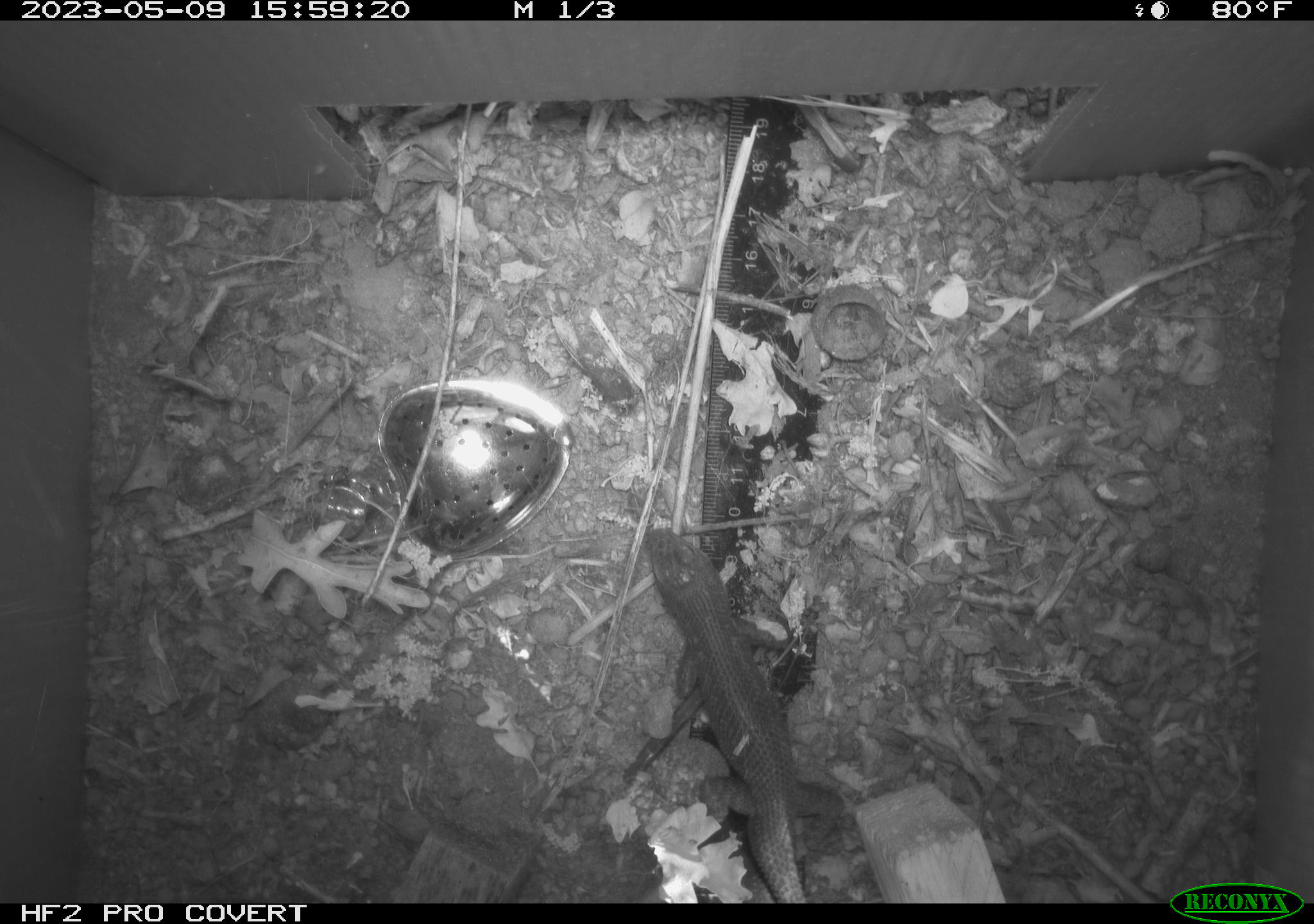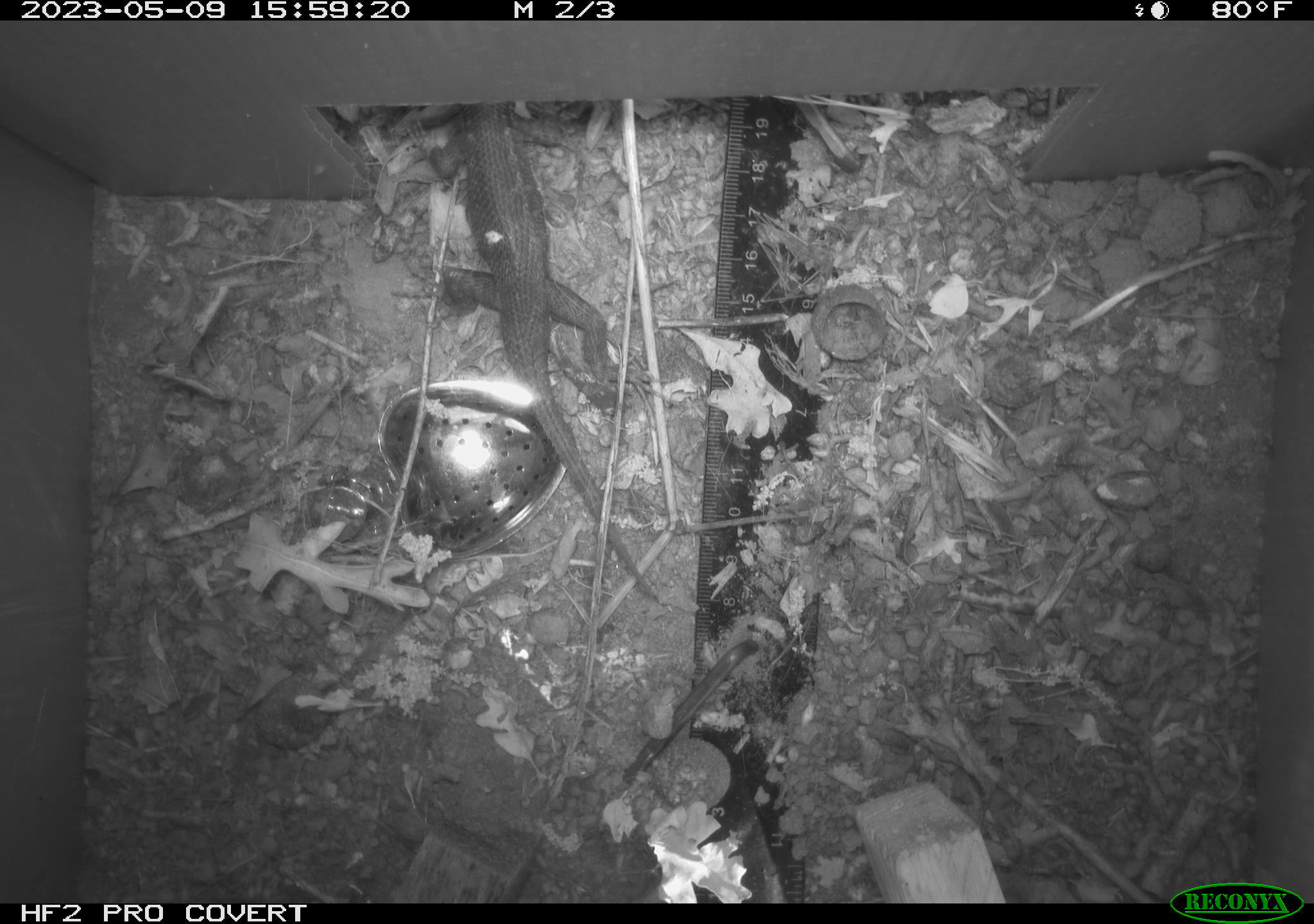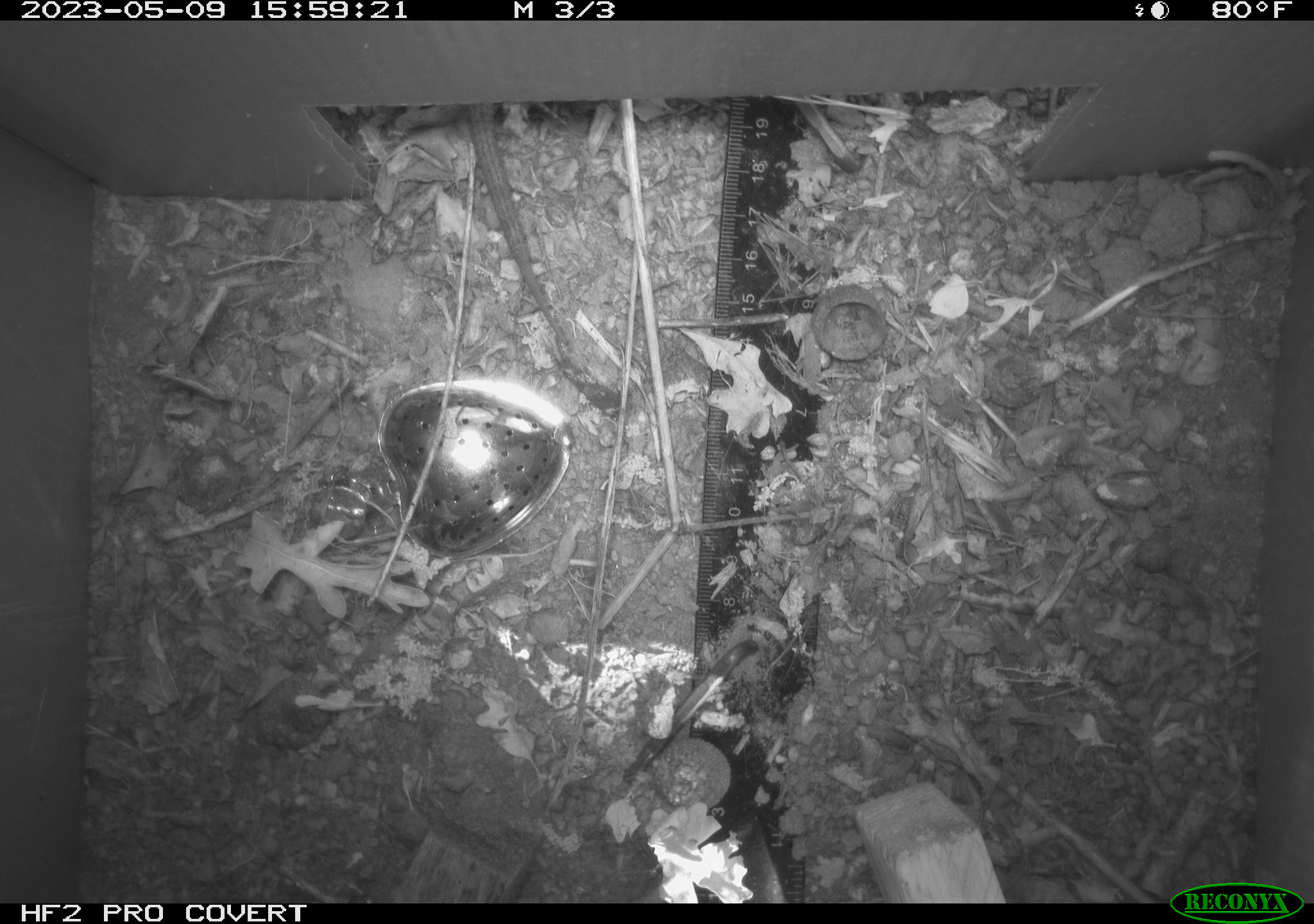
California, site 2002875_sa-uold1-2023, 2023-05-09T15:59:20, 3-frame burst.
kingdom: Animalia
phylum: Chordata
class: Reptilia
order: Squamata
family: Phrynosomatidae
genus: Sceloporus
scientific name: Sceloporus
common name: spiny lizards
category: sceloporus species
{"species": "sceloporus species (spiny lizards) (Sceloporus)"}